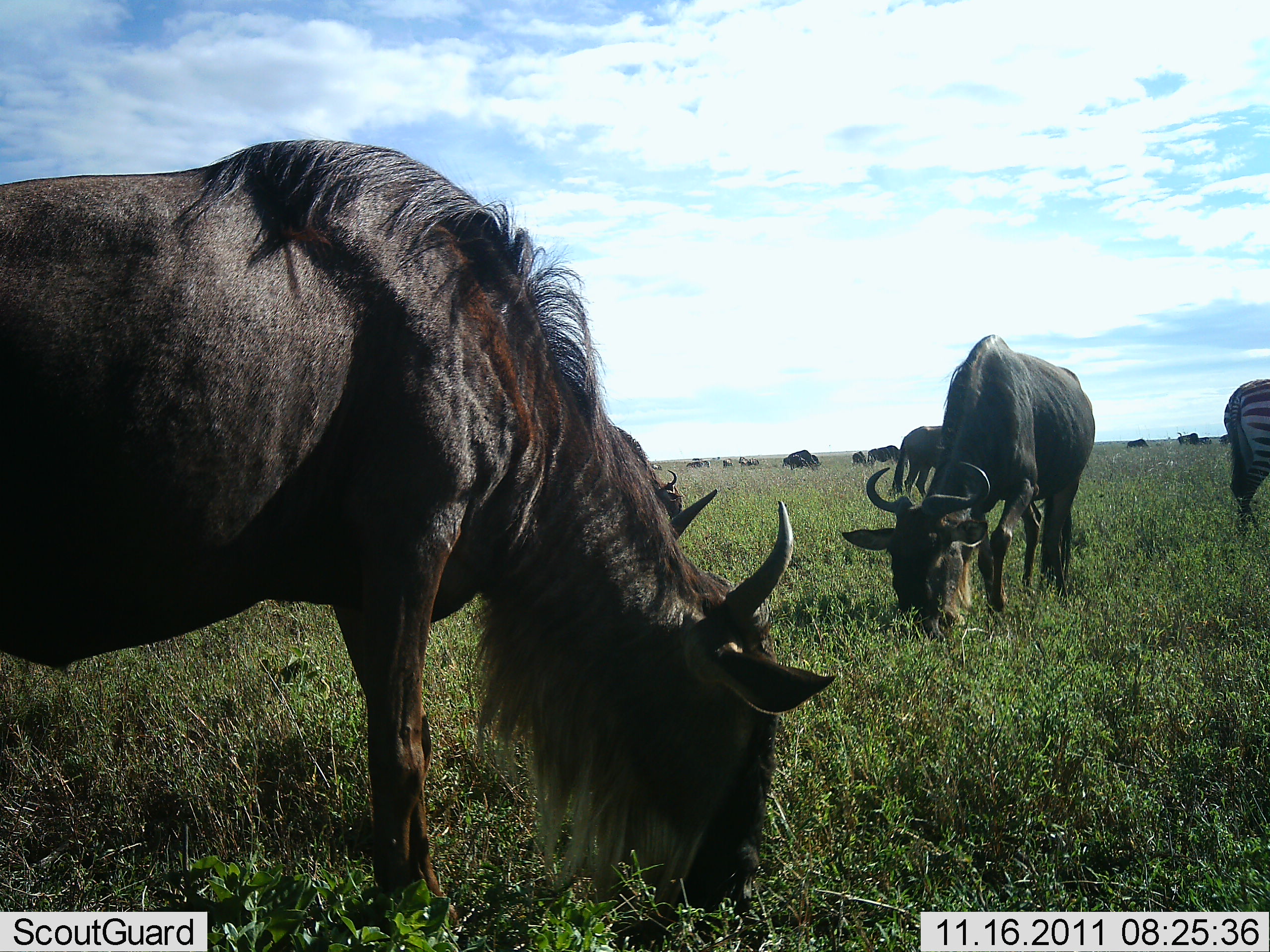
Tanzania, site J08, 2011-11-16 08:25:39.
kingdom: Animalia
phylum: Chordata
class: Mammalia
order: Artiodactyla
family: Bovidae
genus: Connochaetes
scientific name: Connochaetes taurinus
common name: blue wildebeest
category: wildebeest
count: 11-50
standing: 17%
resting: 0%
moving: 8%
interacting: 0%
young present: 0%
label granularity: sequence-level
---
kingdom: Animalia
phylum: Chordata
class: Mammalia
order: Perissodactyla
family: Equidae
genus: Equus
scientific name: Equus quagga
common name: plains zebra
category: zebra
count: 1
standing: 75%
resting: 0%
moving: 8%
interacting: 0%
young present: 0%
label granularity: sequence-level